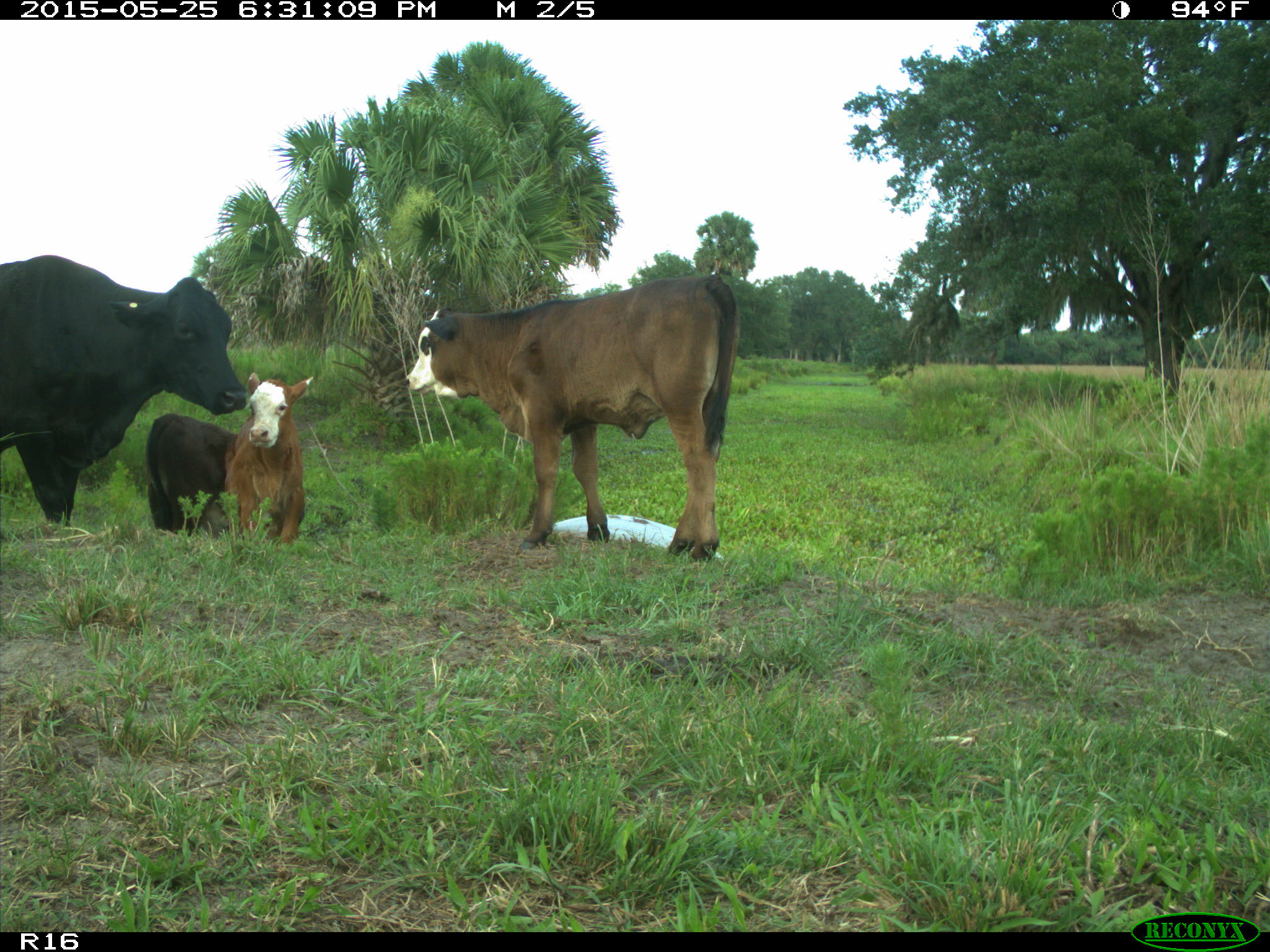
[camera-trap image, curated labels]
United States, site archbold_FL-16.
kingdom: Animalia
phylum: Chordata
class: Mammalia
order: Artiodactyla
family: Bovidae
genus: Bos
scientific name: Bos taurus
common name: domestic cow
Bos taurus (domestic cow).